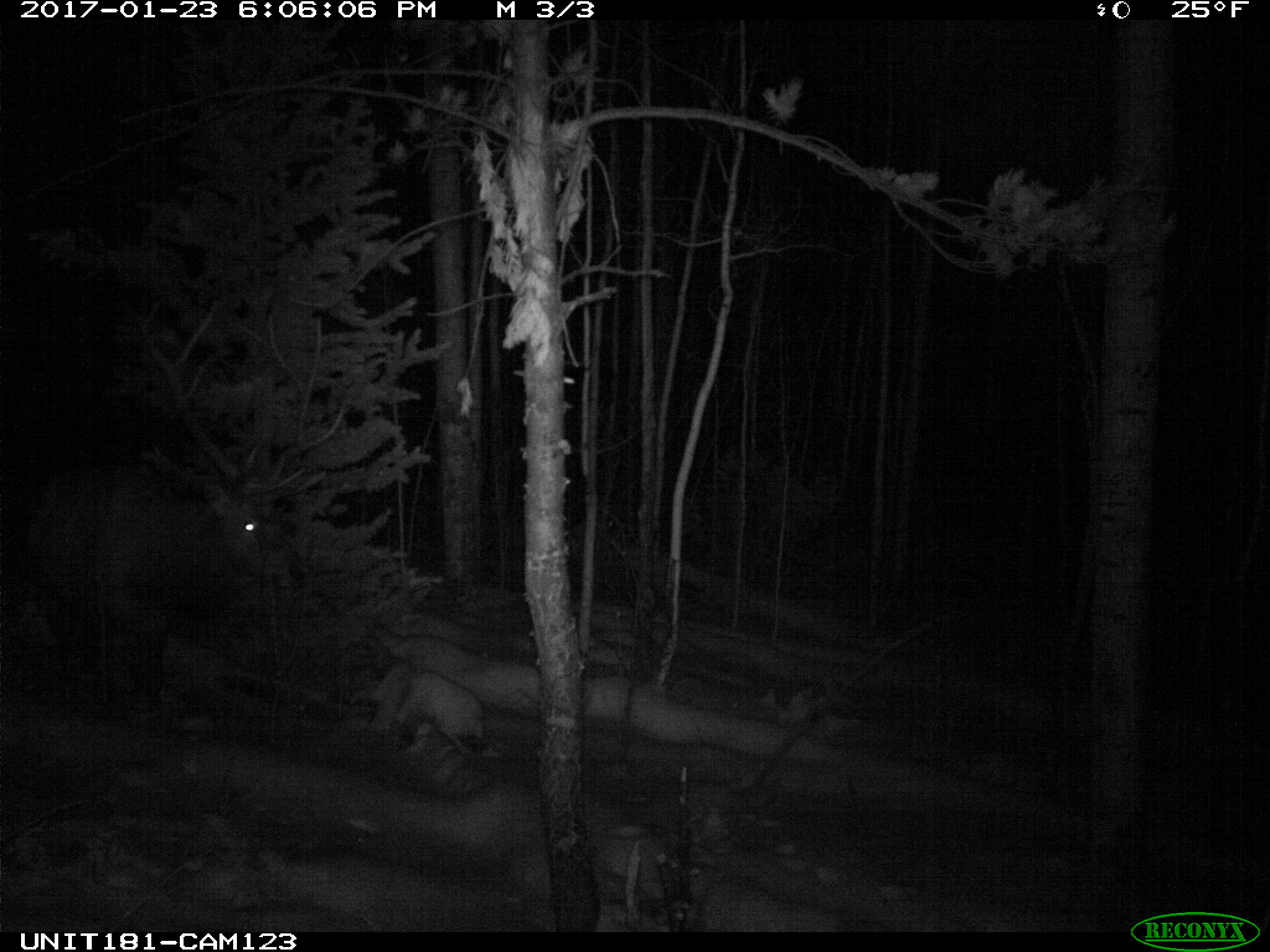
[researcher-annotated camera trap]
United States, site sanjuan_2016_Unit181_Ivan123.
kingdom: Animalia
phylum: Chordata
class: Mammalia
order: Artiodactyla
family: Cervidae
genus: Cervus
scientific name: Cervus elaphus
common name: red deer